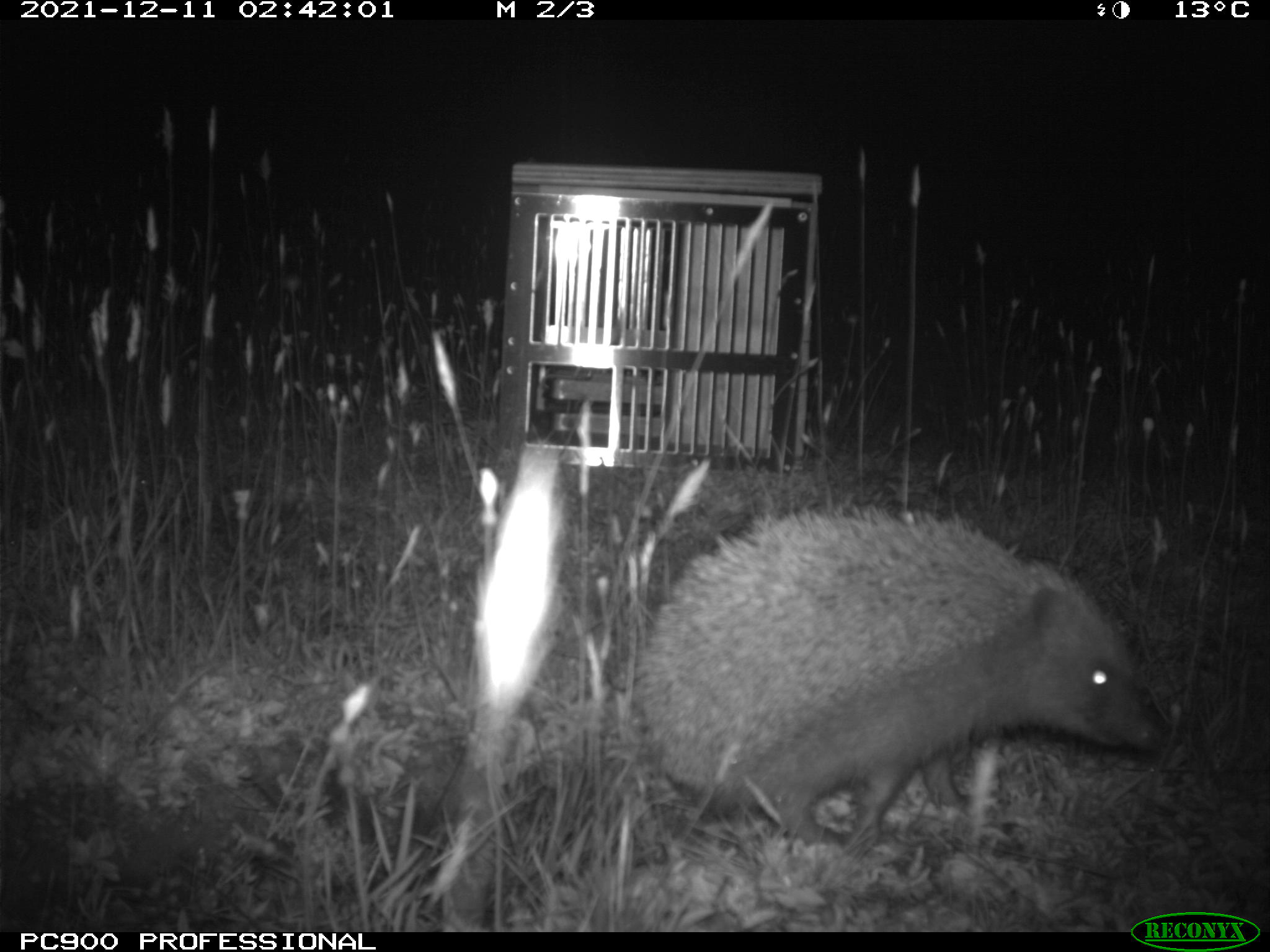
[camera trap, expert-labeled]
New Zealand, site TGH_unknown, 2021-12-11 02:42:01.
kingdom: Animalia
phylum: Chordata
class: Mammalia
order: Eulipotyphla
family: Erinaceidae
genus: Erinaceus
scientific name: Erinaceus europaeus europaeus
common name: european hedgehog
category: hedgehog